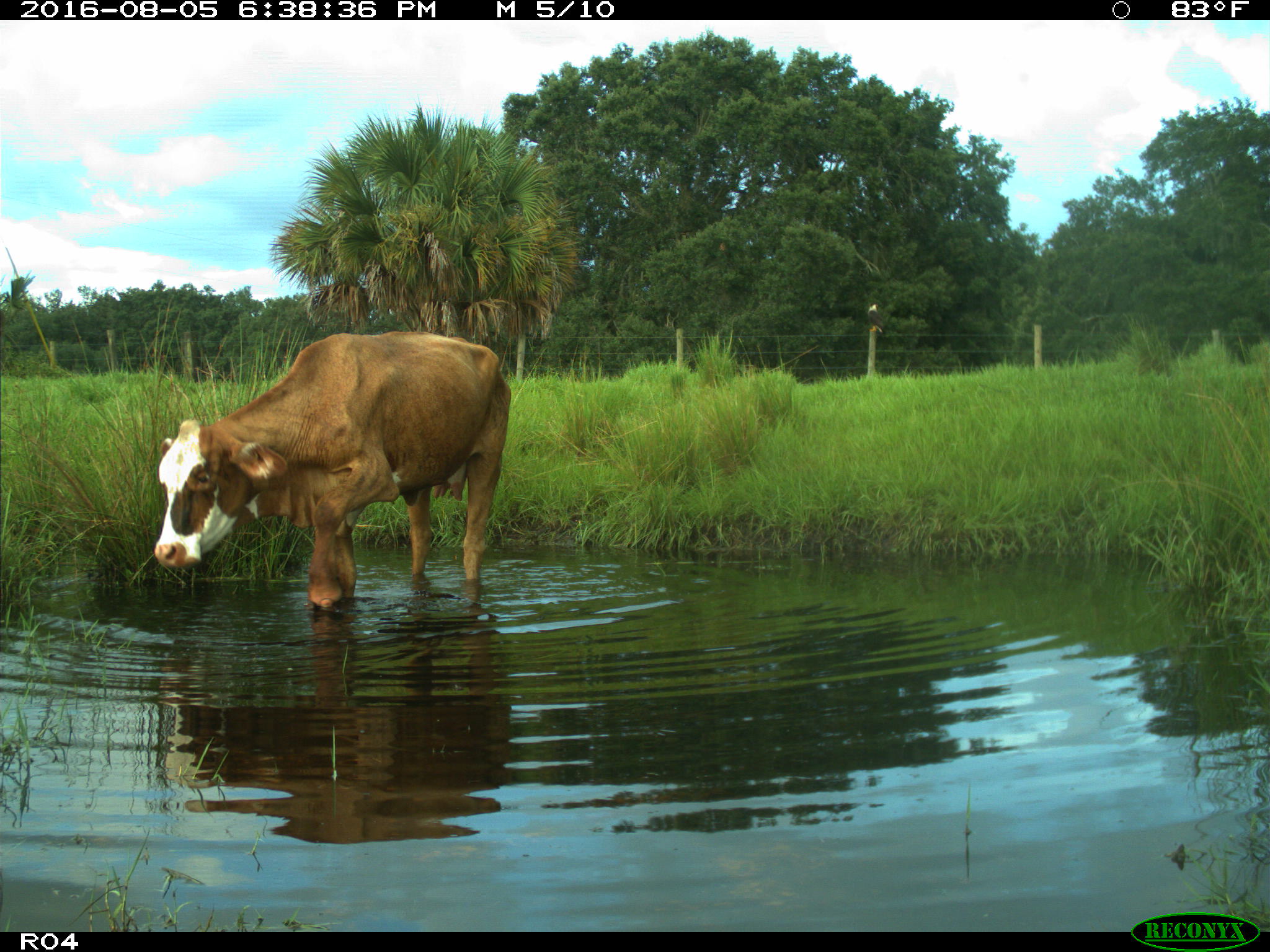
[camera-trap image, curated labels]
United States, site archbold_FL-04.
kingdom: Animalia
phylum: Chordata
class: Mammalia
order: Artiodactyla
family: Bovidae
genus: Bos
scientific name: Bos taurus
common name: domestic cow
Bos taurus (domestic cow).